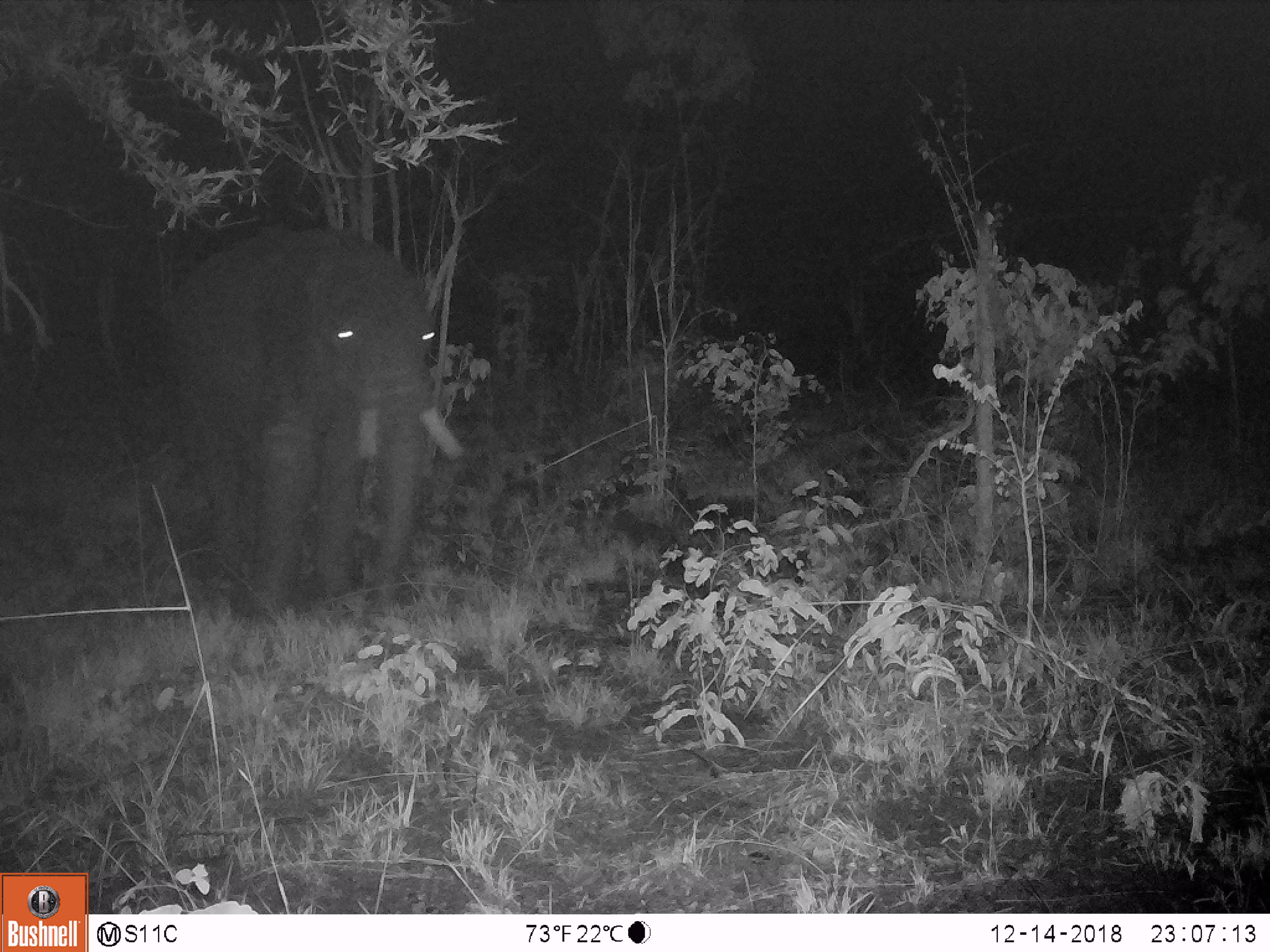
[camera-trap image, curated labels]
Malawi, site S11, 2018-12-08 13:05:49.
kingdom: Animalia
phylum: Chordata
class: Mammalia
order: Proboscidea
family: Elephantidae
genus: Loxodonta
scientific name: Loxodonta africana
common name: african savanna elephant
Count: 1.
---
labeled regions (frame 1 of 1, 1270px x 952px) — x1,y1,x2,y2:
african savanna elephant: 157,219,467,614